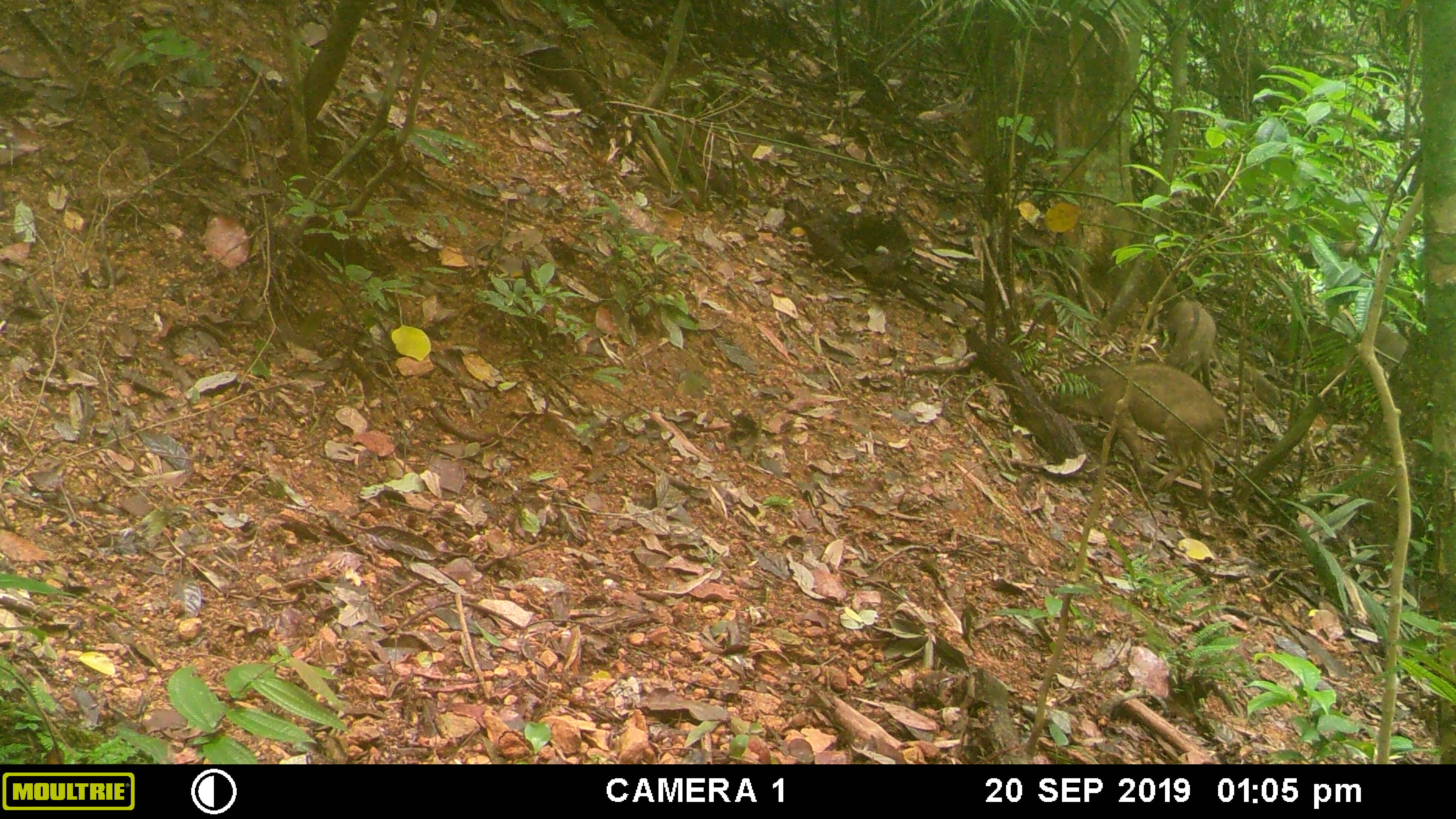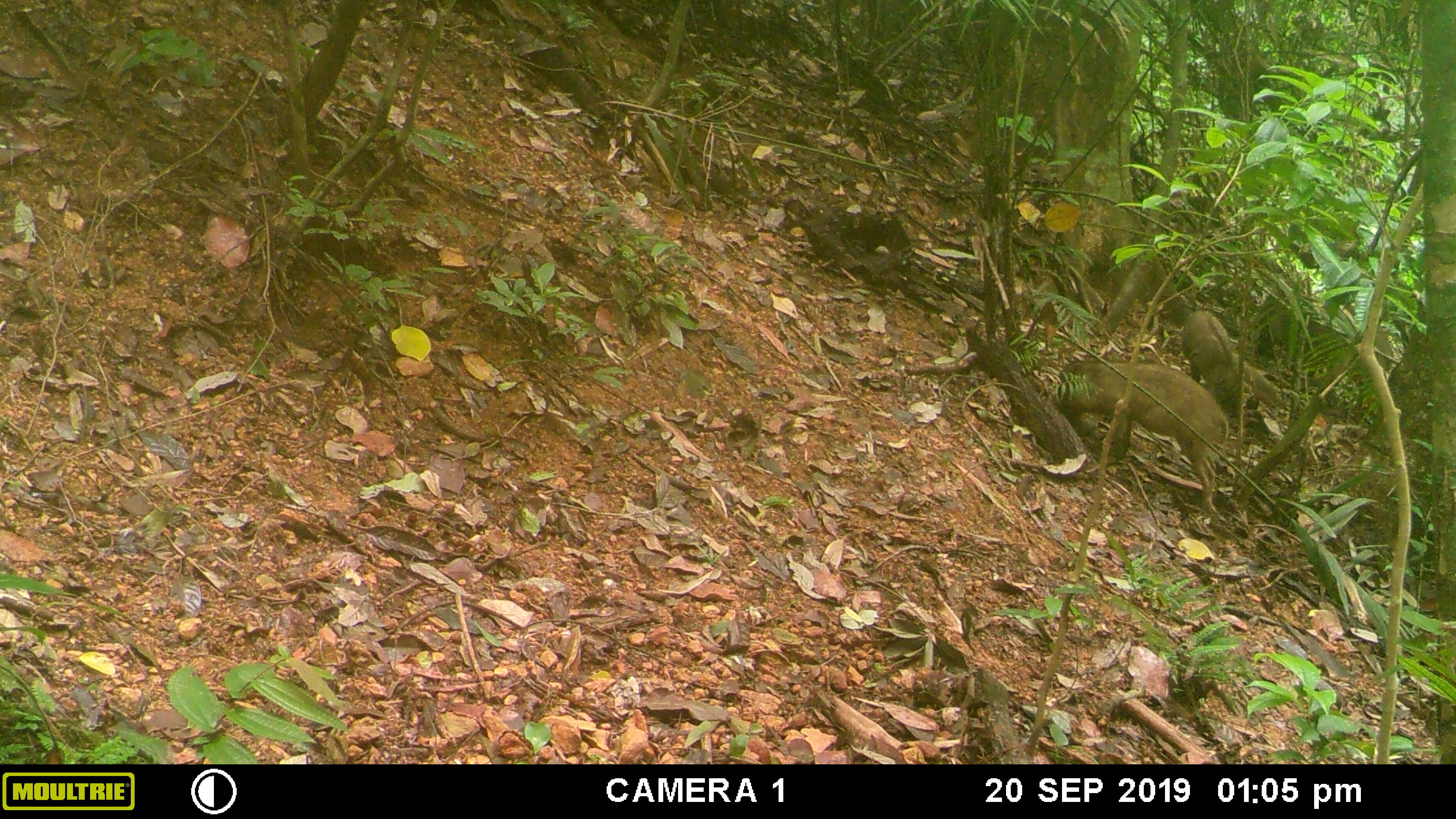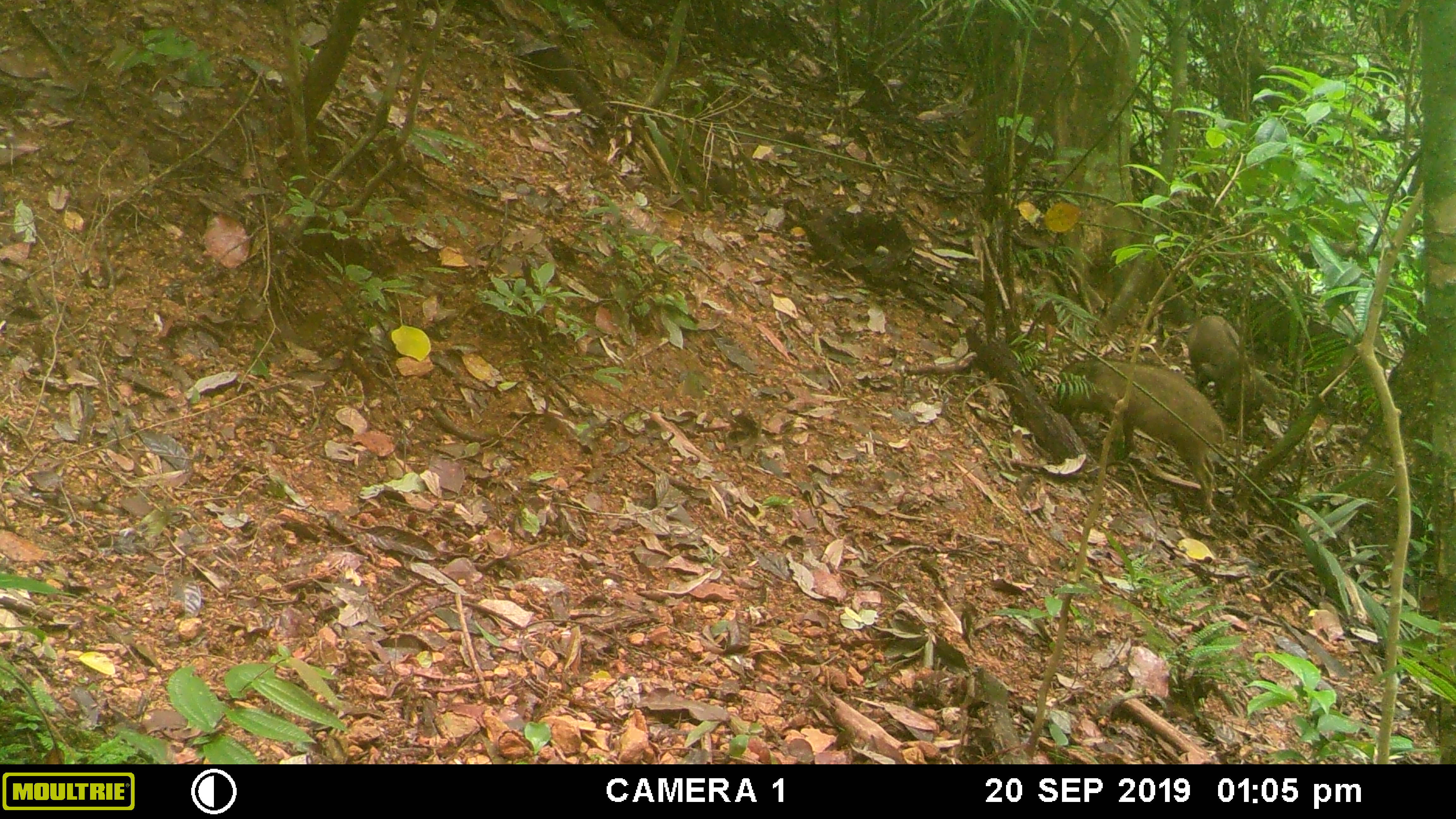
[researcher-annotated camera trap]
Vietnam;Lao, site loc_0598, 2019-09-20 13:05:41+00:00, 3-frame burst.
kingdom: Animalia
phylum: Chordata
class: Mammalia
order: Artiodactyla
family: Suidae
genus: Sus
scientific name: Sus scrofa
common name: eurasian wild pig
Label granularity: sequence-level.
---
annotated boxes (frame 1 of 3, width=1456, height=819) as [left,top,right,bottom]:
eurasian wild pig: [1053,362,1229,509]; [1165,299,1216,393]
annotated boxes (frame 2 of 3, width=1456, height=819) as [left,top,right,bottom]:
eurasian wild pig: [1053,359,1229,513]; [1180,310,1239,414]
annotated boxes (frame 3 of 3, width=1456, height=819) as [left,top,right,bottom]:
eurasian wild pig: [1049,359,1225,516]; [1185,313,1255,419]